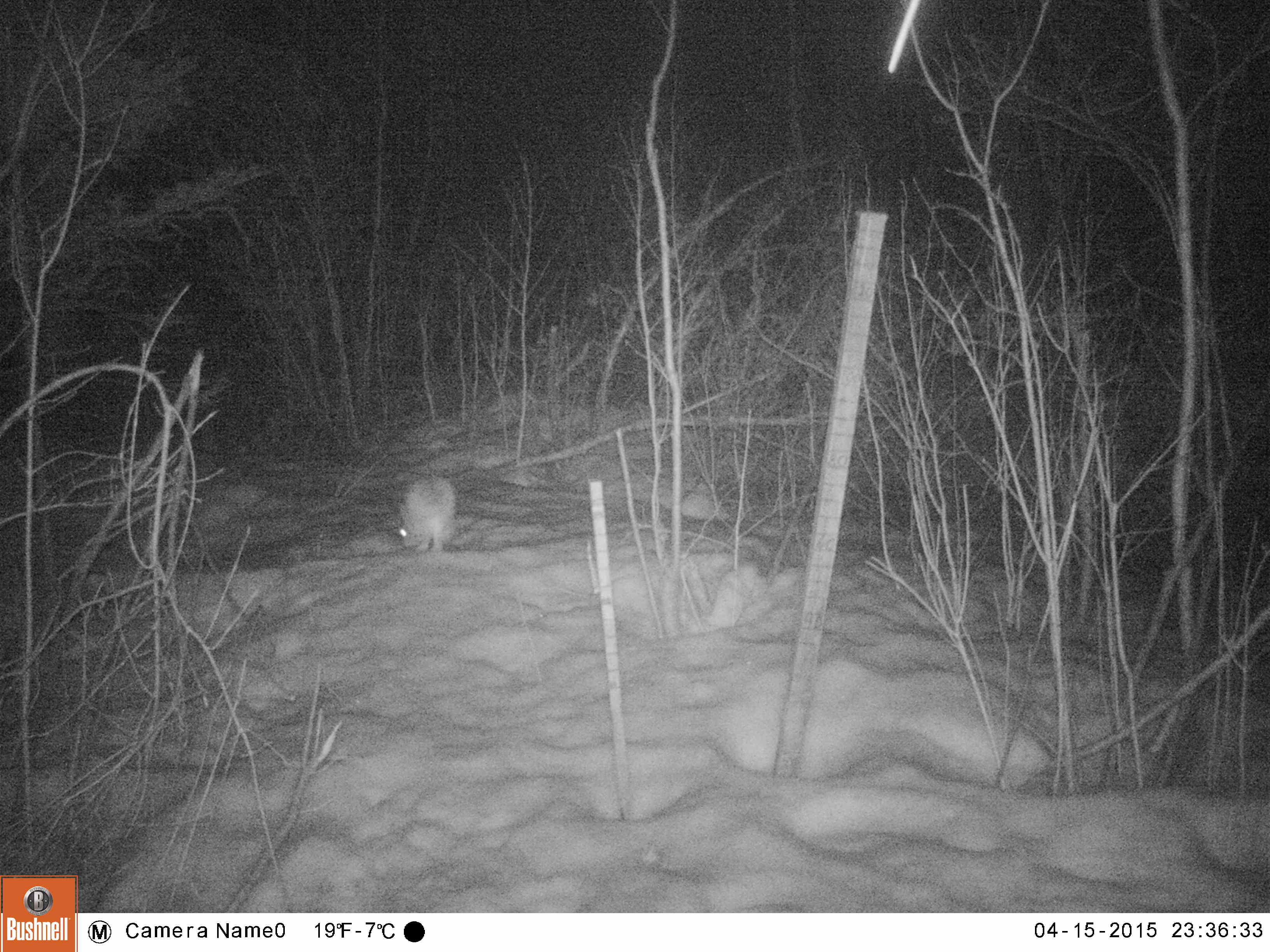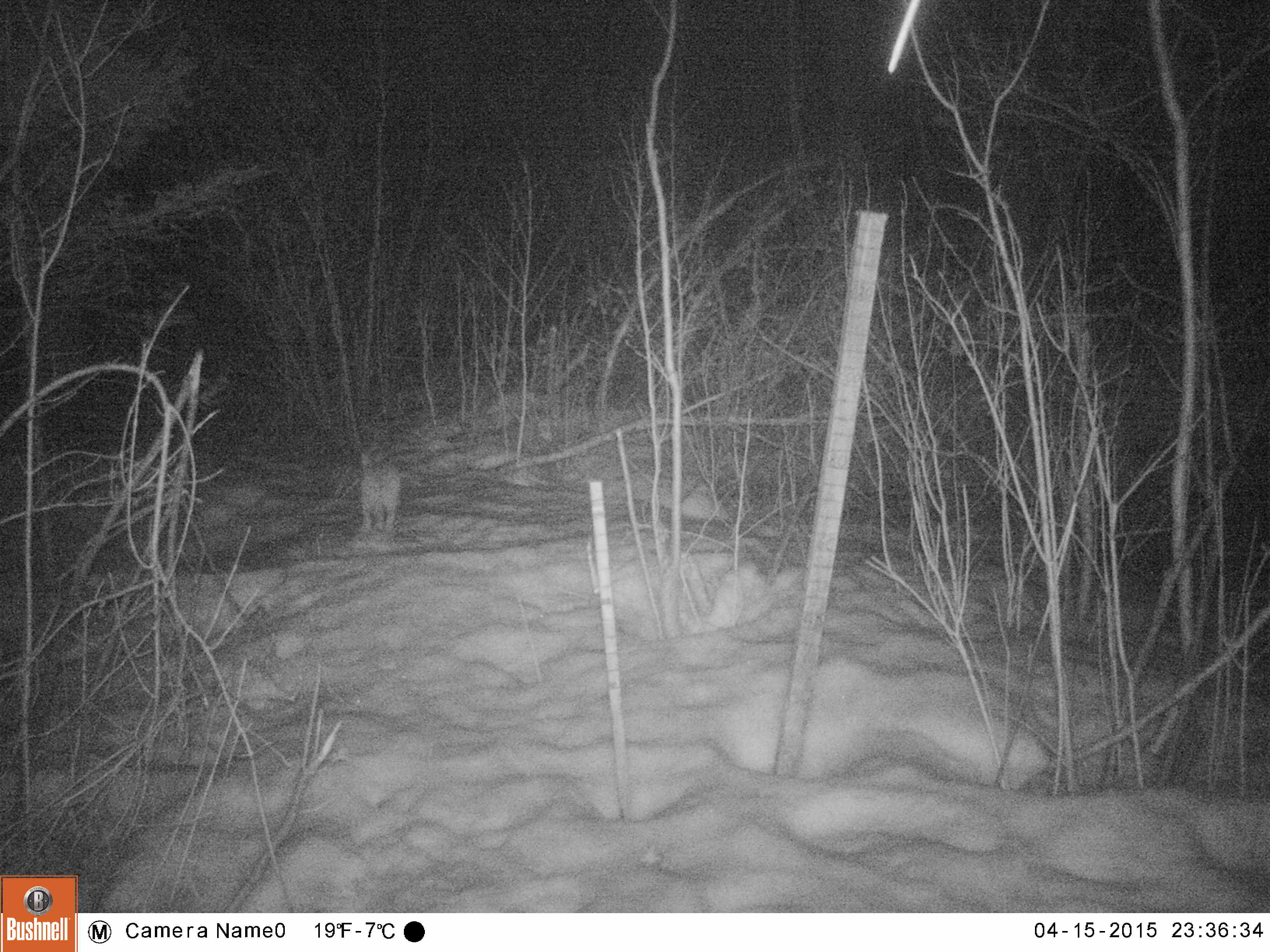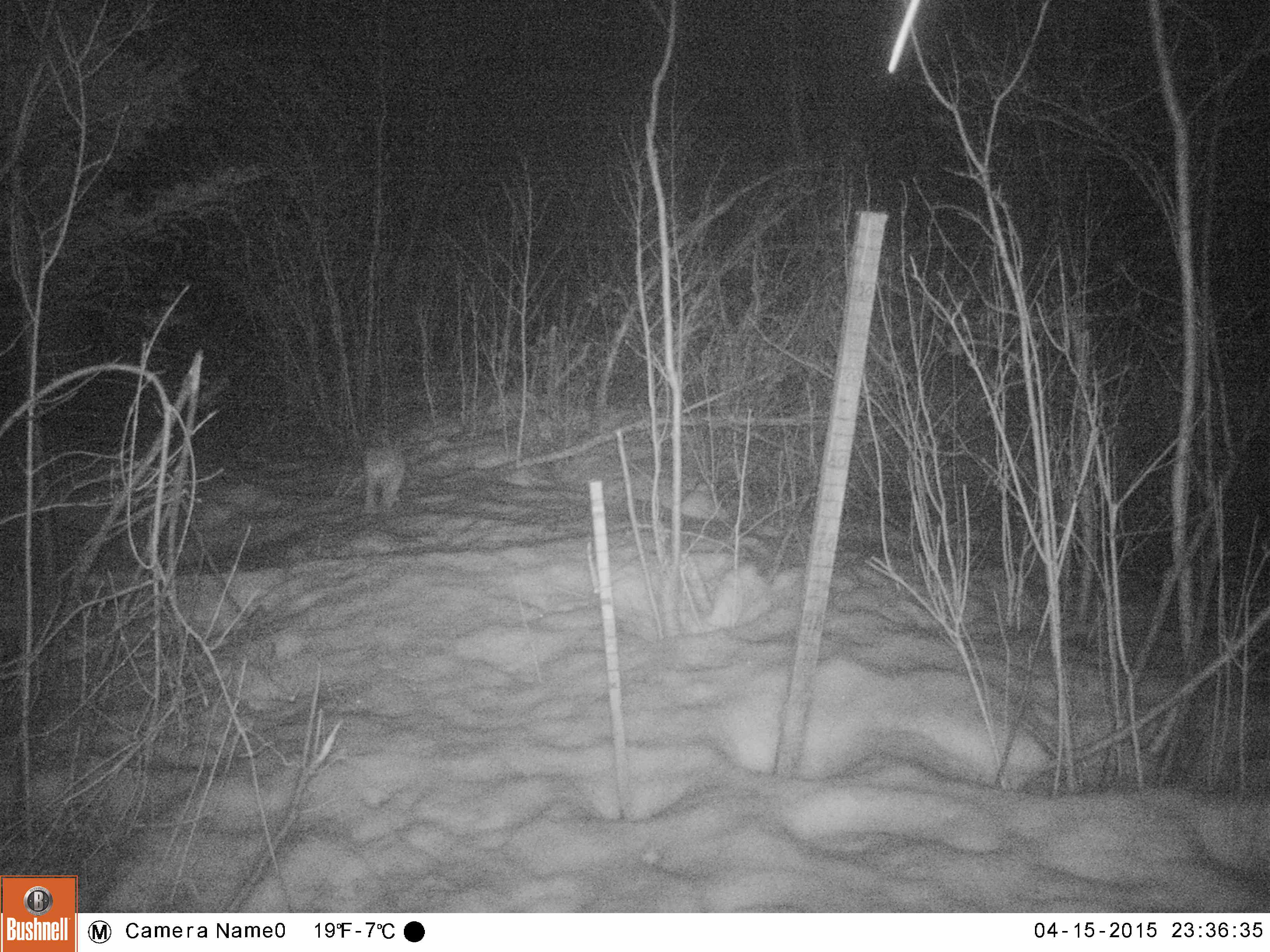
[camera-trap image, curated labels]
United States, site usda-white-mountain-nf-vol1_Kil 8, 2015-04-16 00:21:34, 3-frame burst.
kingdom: Animalia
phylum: Chordata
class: Mammalia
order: Lagomorpha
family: Leporidae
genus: Lepus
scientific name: Lepus americanus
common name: snowshoe hare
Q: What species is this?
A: Snowshoe hare (Lepus americanus).